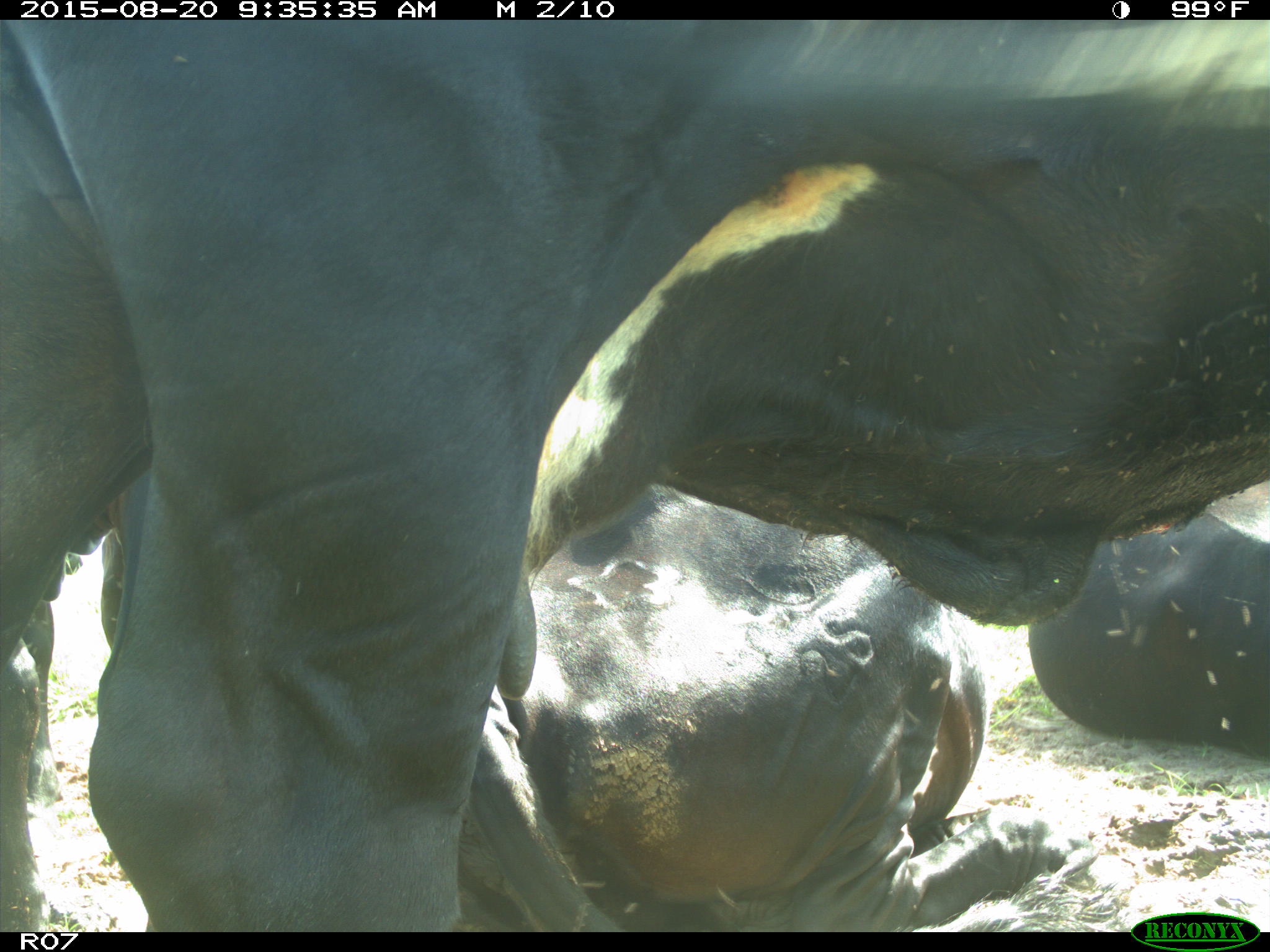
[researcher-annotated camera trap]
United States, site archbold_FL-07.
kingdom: Animalia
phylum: Chordata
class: Mammalia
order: Artiodactyla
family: Bovidae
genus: Bos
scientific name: Bos taurus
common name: domestic cow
Bos taurus (domestic cow).